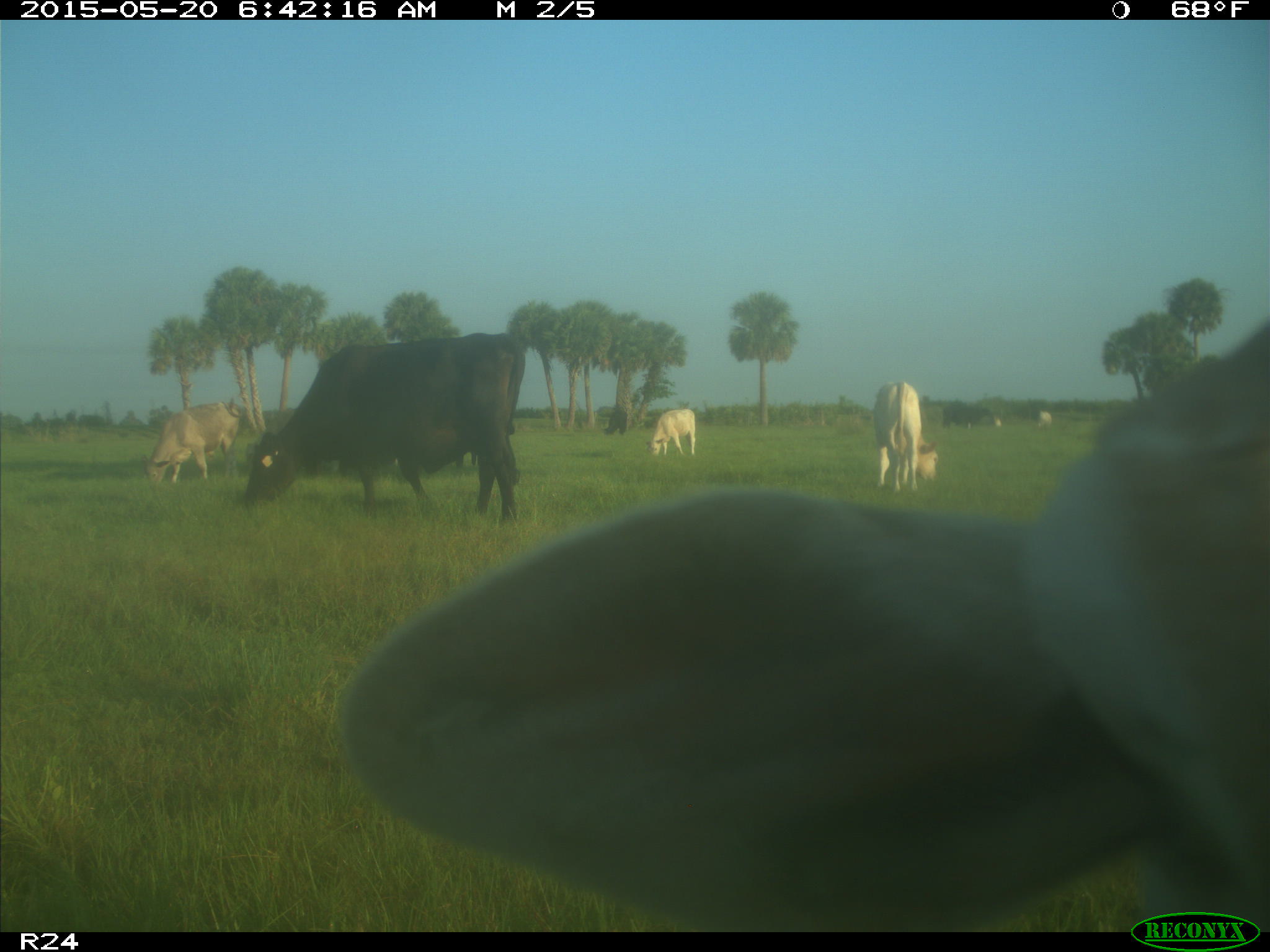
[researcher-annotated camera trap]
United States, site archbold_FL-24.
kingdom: Animalia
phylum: Chordata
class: Mammalia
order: Artiodactyla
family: Bovidae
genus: Bos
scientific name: Bos taurus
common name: domestic cow